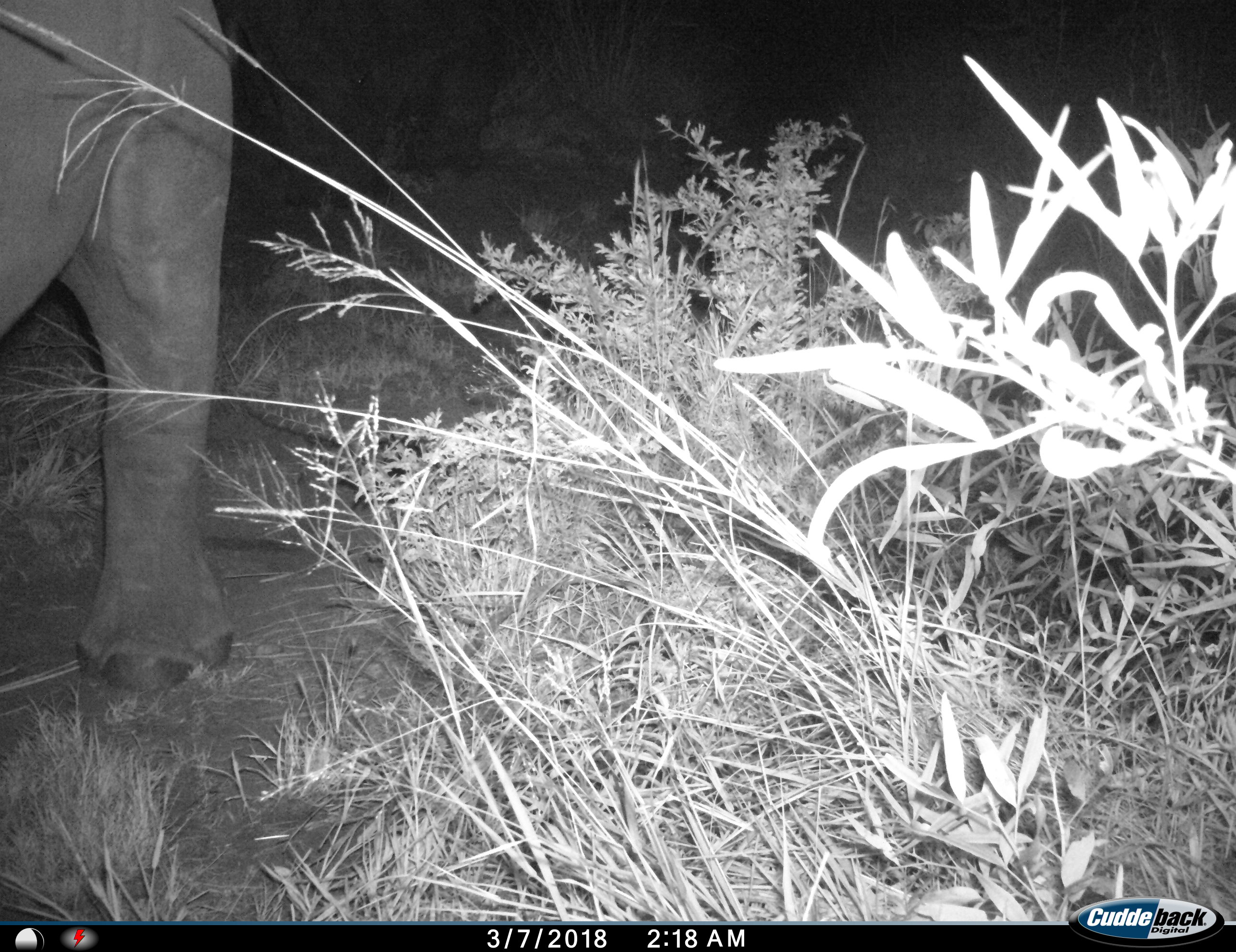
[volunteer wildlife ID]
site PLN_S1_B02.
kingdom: Animalia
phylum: Chordata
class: Mammalia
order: Proboscidea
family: Elephantidae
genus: Loxodonta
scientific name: Loxodonta africana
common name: african bush elephant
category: elephant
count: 1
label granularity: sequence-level